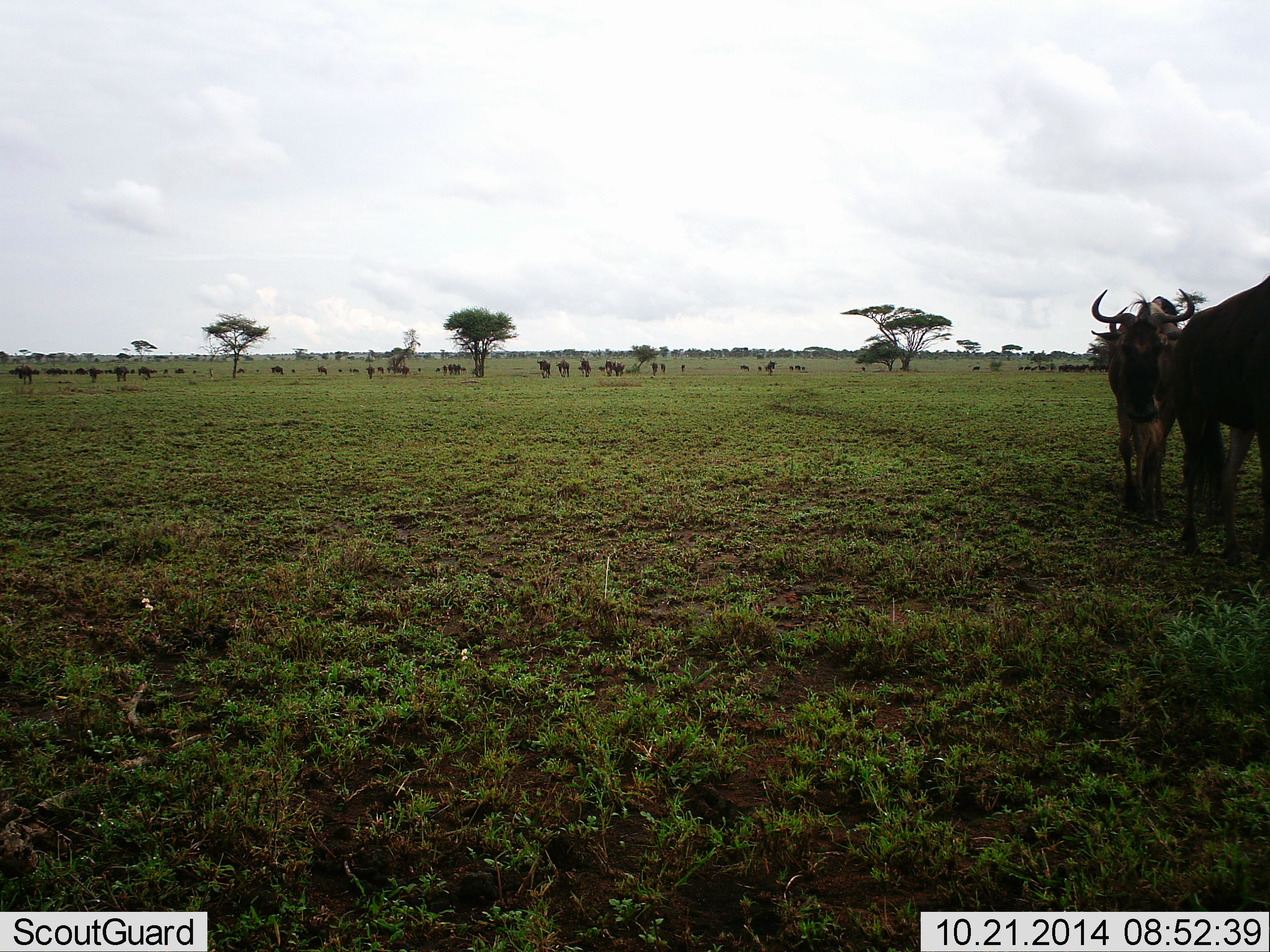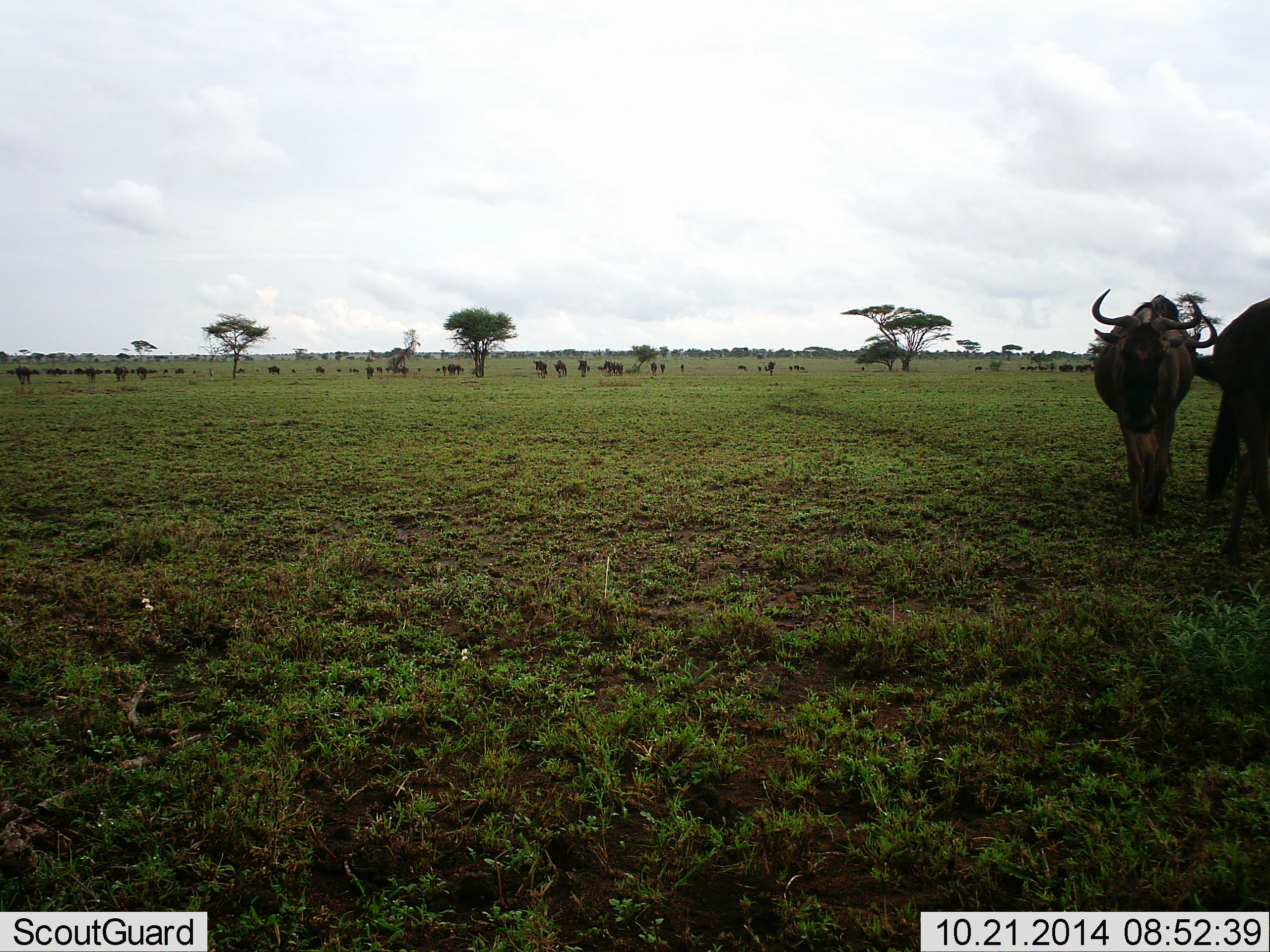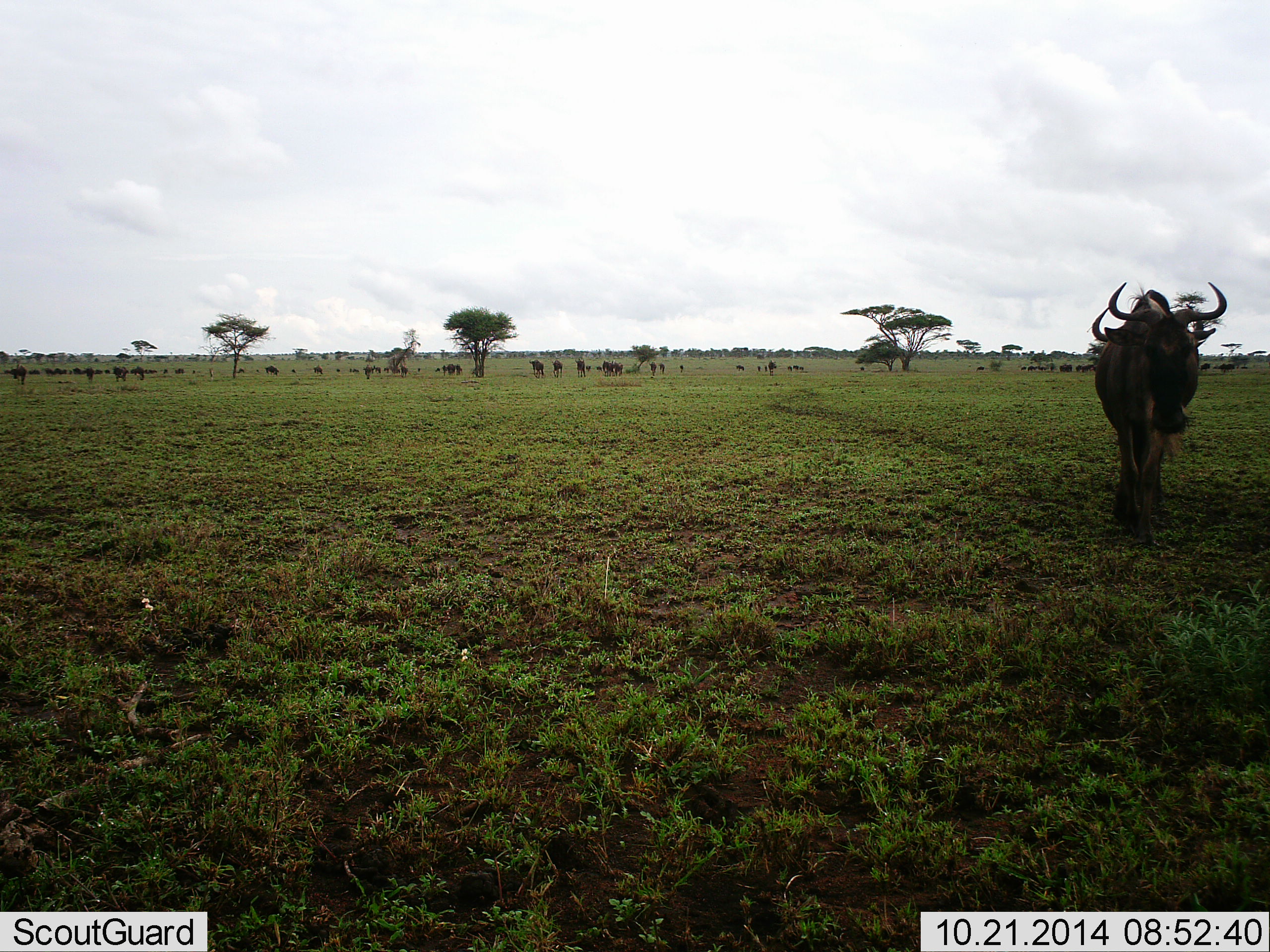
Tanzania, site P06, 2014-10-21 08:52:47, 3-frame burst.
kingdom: Animalia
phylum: Chordata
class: Mammalia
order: Artiodactyla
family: Bovidae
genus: Connochaetes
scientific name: Connochaetes taurinus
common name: blue wildebeest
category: wildebeest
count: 11-50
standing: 20%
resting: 20%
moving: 100%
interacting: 10%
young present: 0%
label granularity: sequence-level